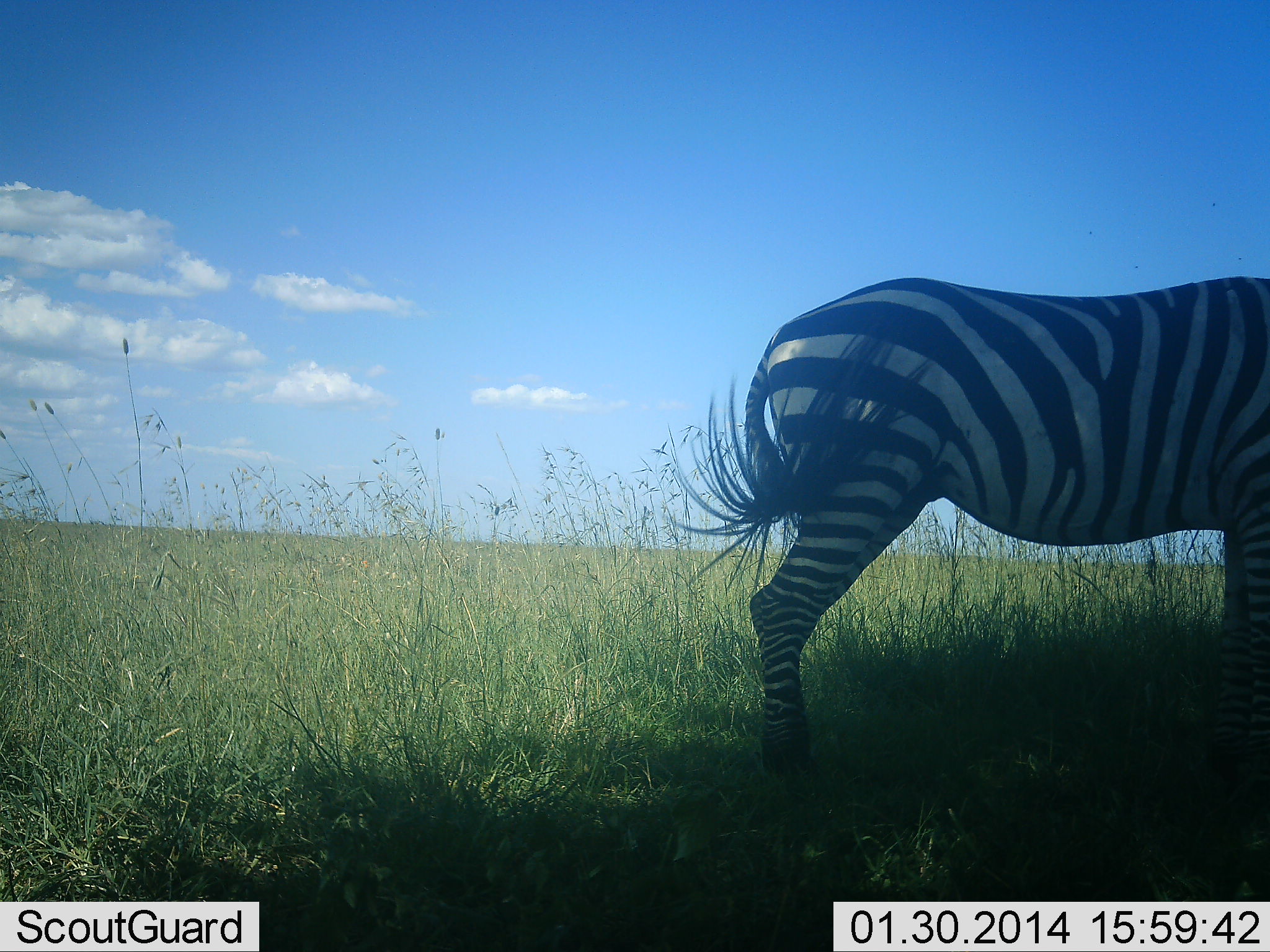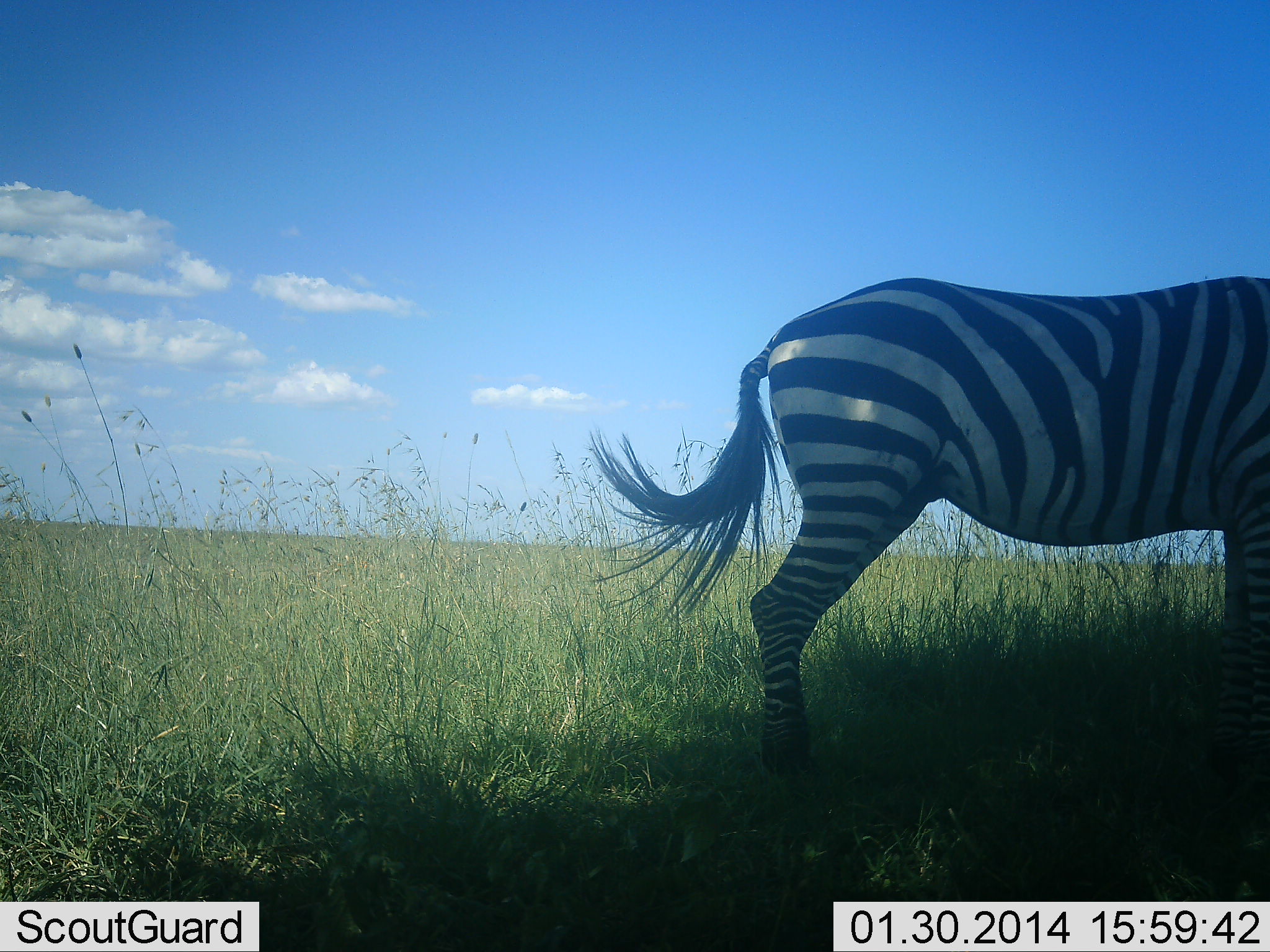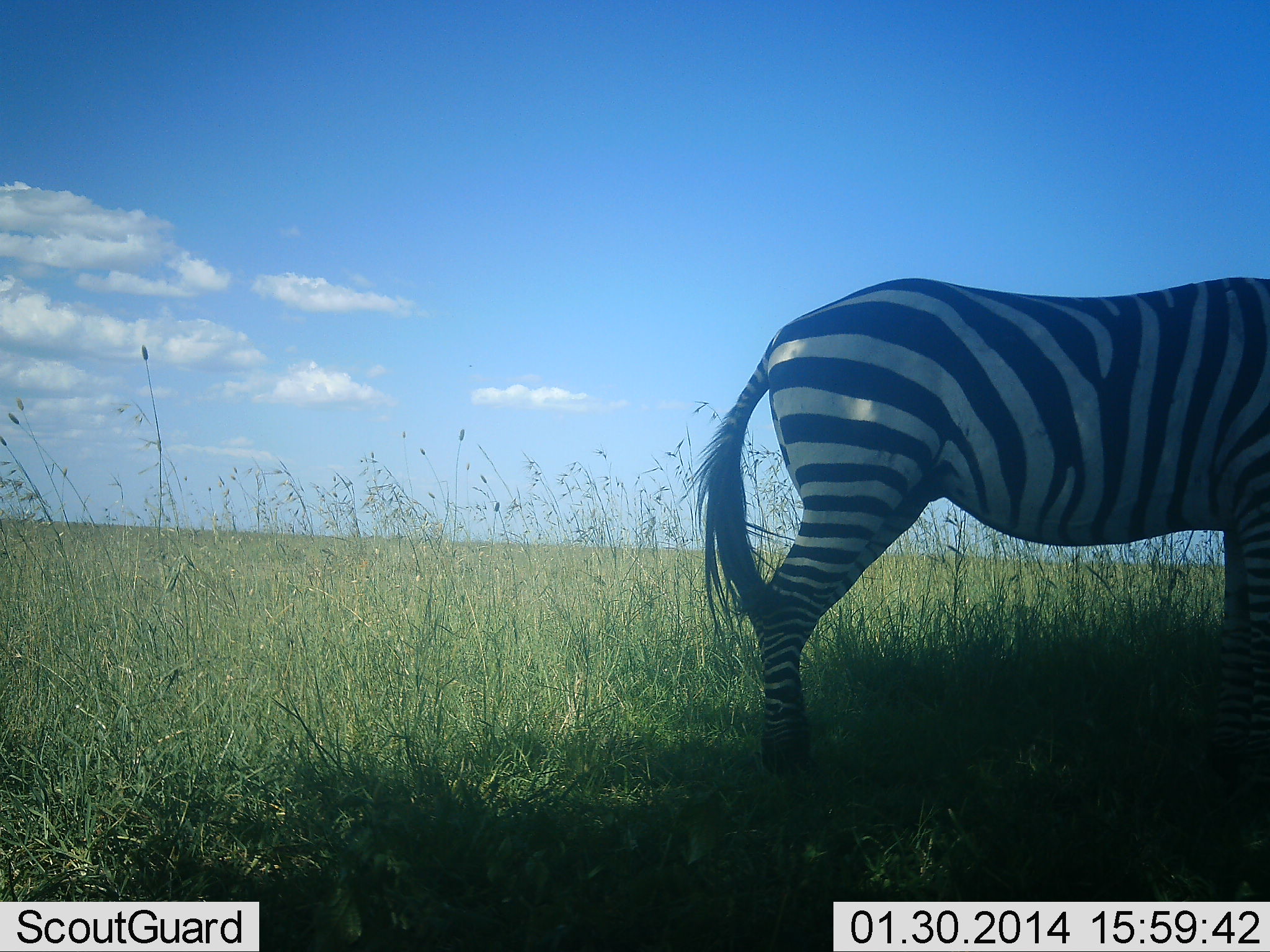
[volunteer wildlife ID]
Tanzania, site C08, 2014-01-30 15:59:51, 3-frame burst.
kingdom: Animalia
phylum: Chordata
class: Mammalia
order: Perissodactyla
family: Equidae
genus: Equus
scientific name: Equus quagga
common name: plains zebra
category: zebra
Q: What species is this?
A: Zebra (plains zebra) (Equus quagga).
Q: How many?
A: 1.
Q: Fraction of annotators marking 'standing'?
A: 100%.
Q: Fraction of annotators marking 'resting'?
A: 0%.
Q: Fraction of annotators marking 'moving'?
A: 0%.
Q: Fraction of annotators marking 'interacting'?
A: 0%.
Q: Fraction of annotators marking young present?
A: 0%.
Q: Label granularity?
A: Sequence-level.